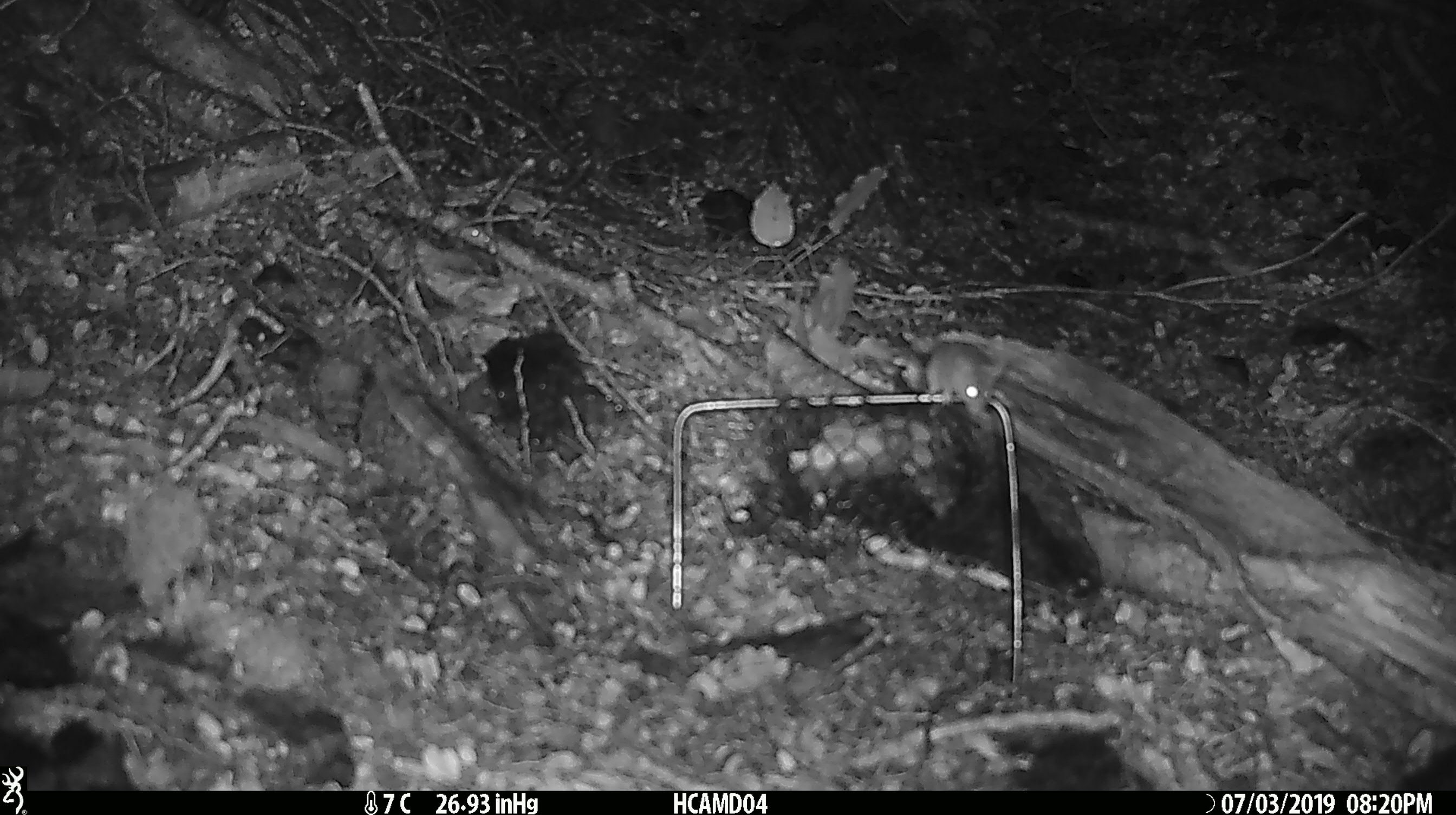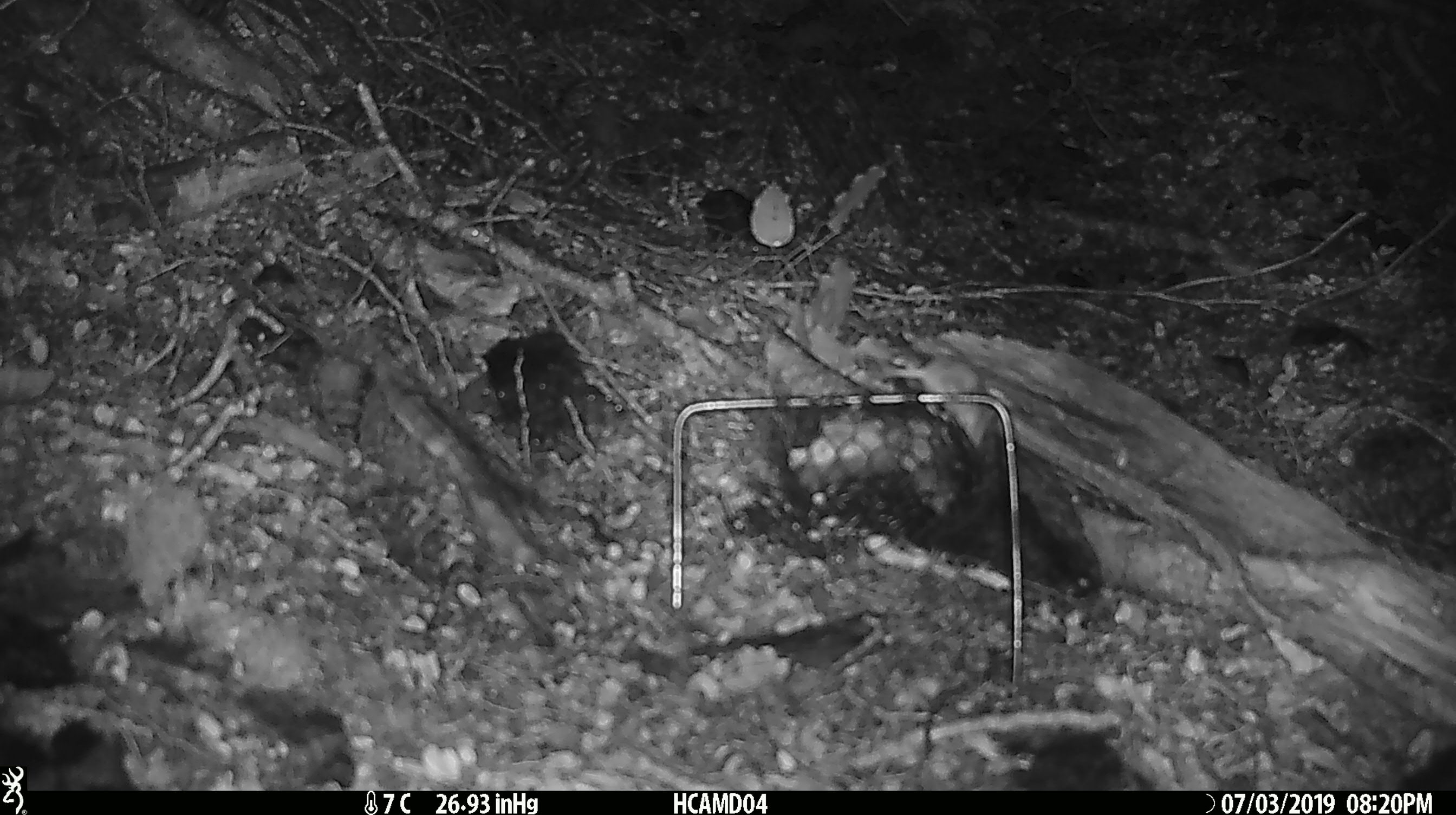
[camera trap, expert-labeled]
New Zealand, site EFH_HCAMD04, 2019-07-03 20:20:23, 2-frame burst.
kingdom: Animalia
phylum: Chordata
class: Mammalia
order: Rodentia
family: Muridae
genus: Mus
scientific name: Mus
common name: mouse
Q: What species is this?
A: Mouse (Mus).